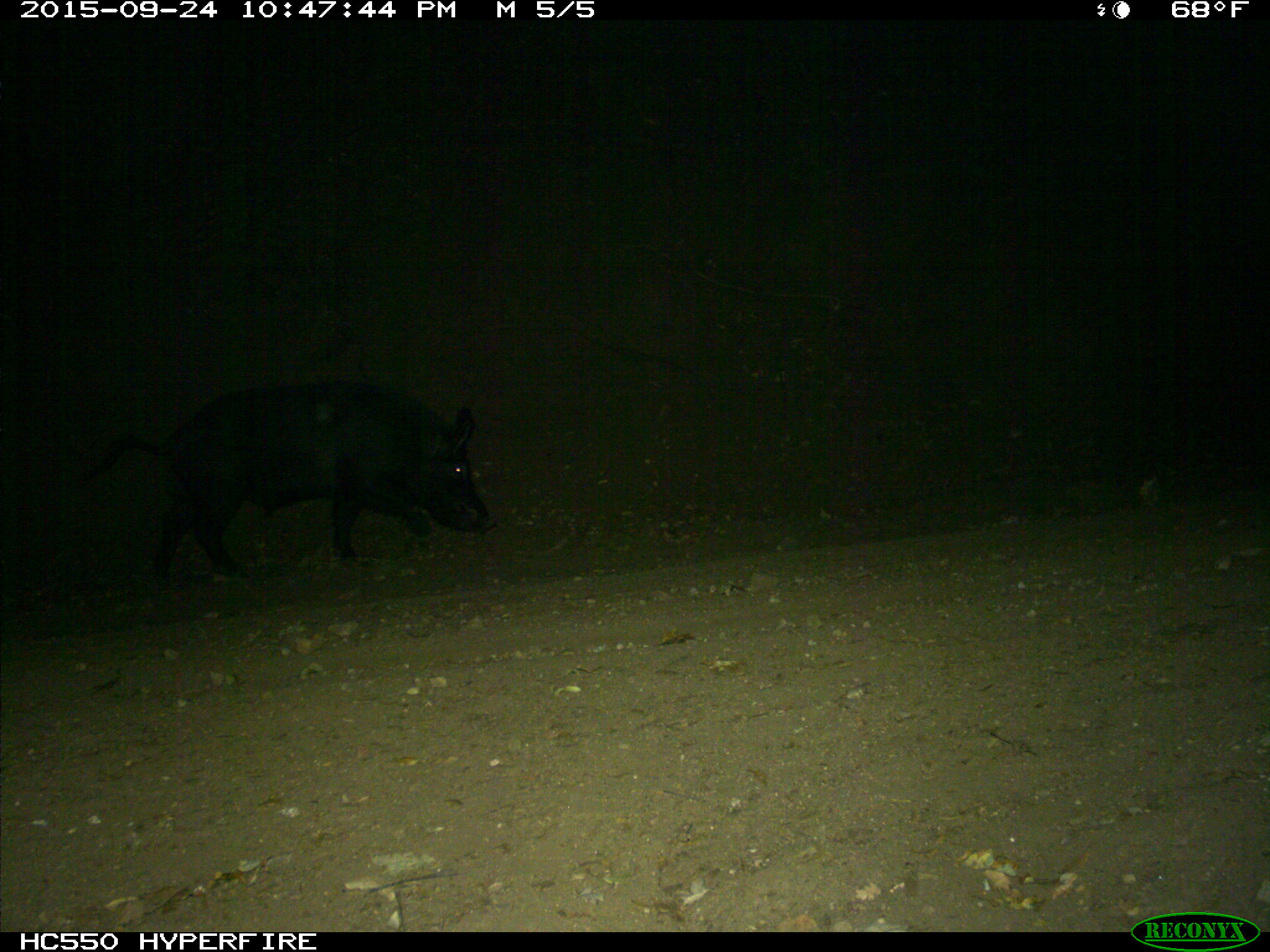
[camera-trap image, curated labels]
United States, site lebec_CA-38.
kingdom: Animalia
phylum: Chordata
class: Mammalia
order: Artiodactyla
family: Suidae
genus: Sus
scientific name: Sus scrofa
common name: wild boar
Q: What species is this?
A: Sus scrofa (wild boar).